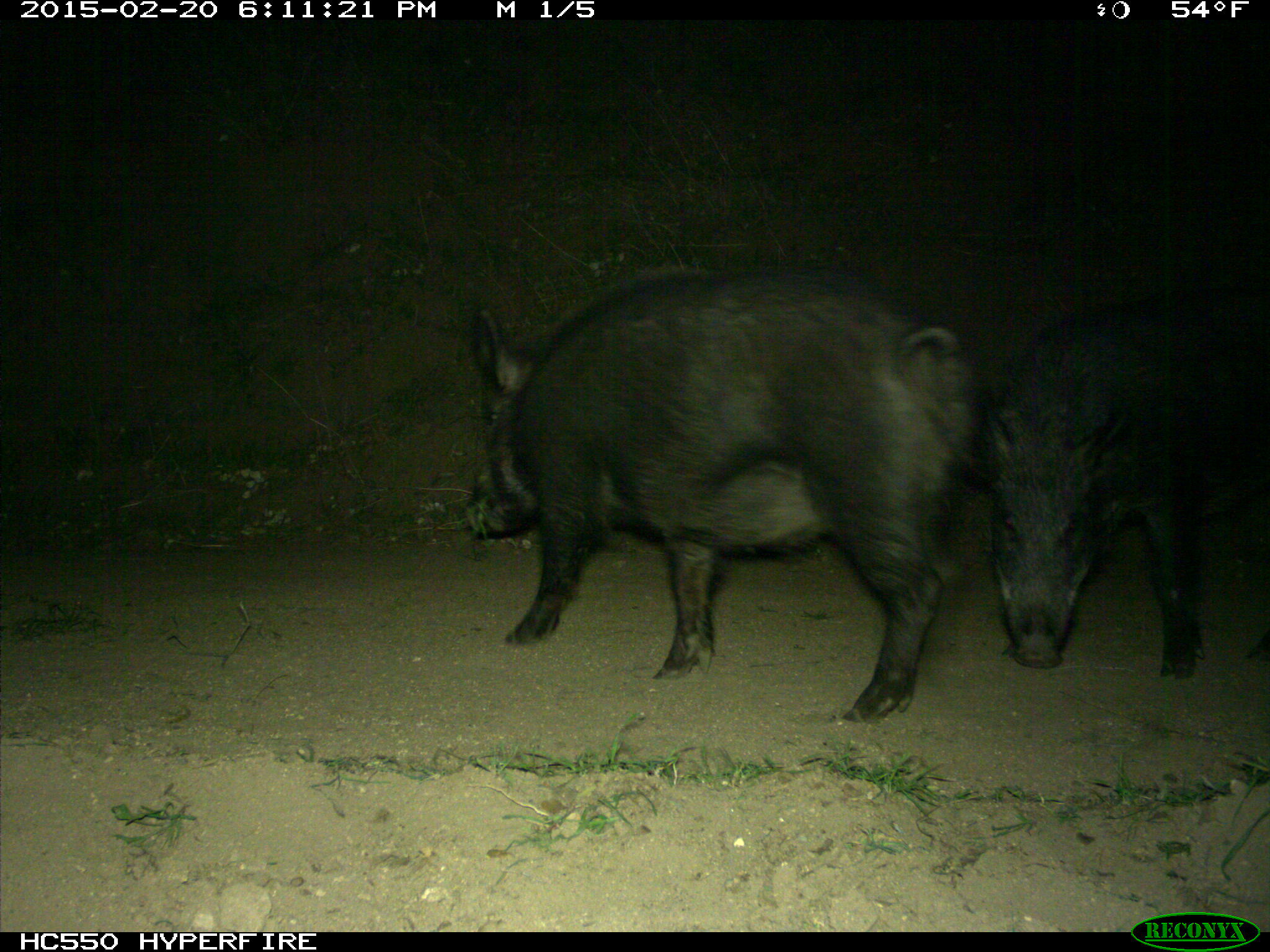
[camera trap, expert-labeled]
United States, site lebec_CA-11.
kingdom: Animalia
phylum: Chordata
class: Mammalia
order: Artiodactyla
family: Suidae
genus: Sus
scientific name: Sus scrofa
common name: wild boar